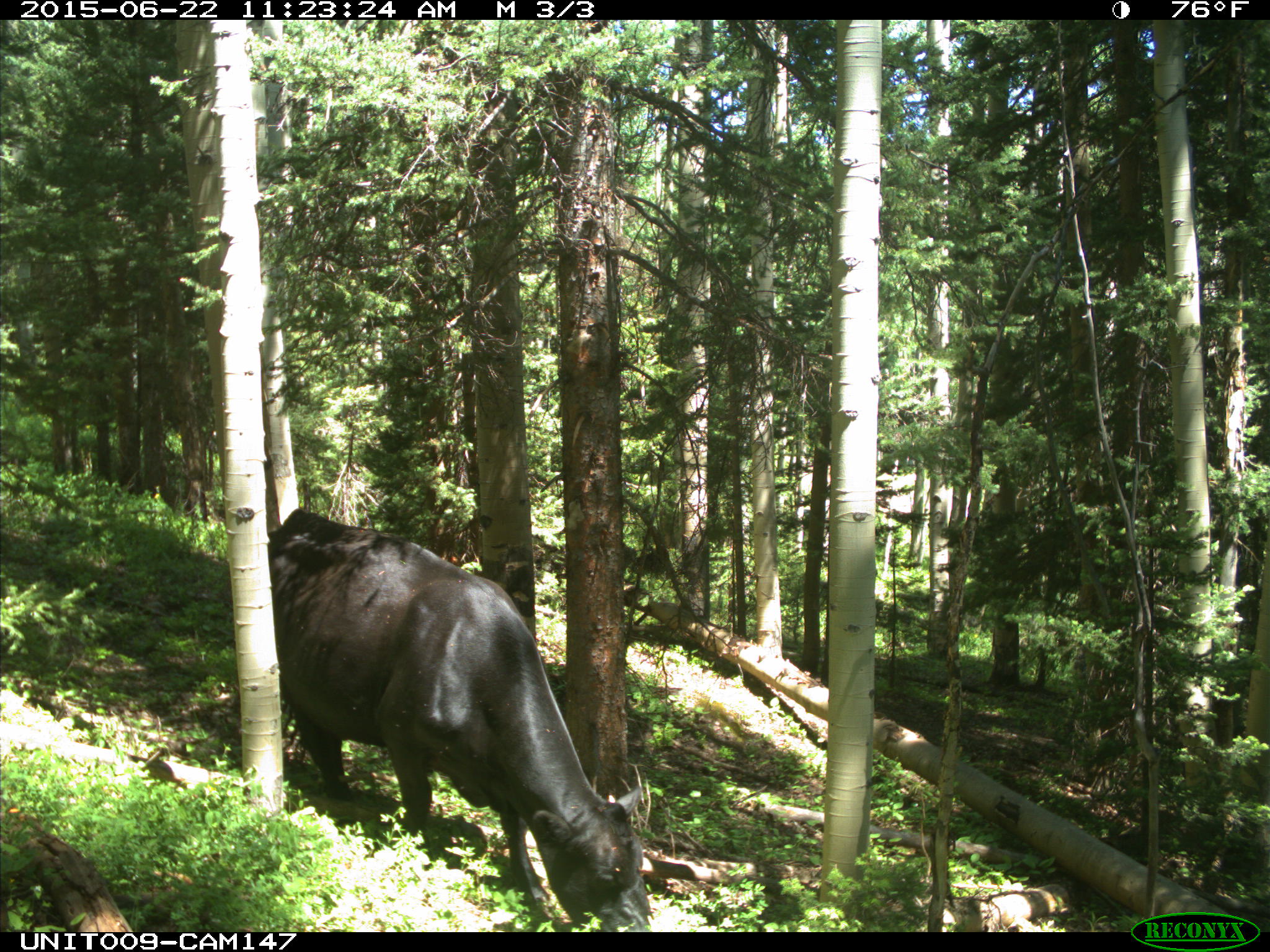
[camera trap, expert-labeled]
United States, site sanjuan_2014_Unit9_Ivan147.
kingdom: Animalia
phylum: Chordata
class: Mammalia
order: Artiodactyla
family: Bovidae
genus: Bos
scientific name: Bos taurus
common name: domestic cow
Bos taurus (domestic cow).